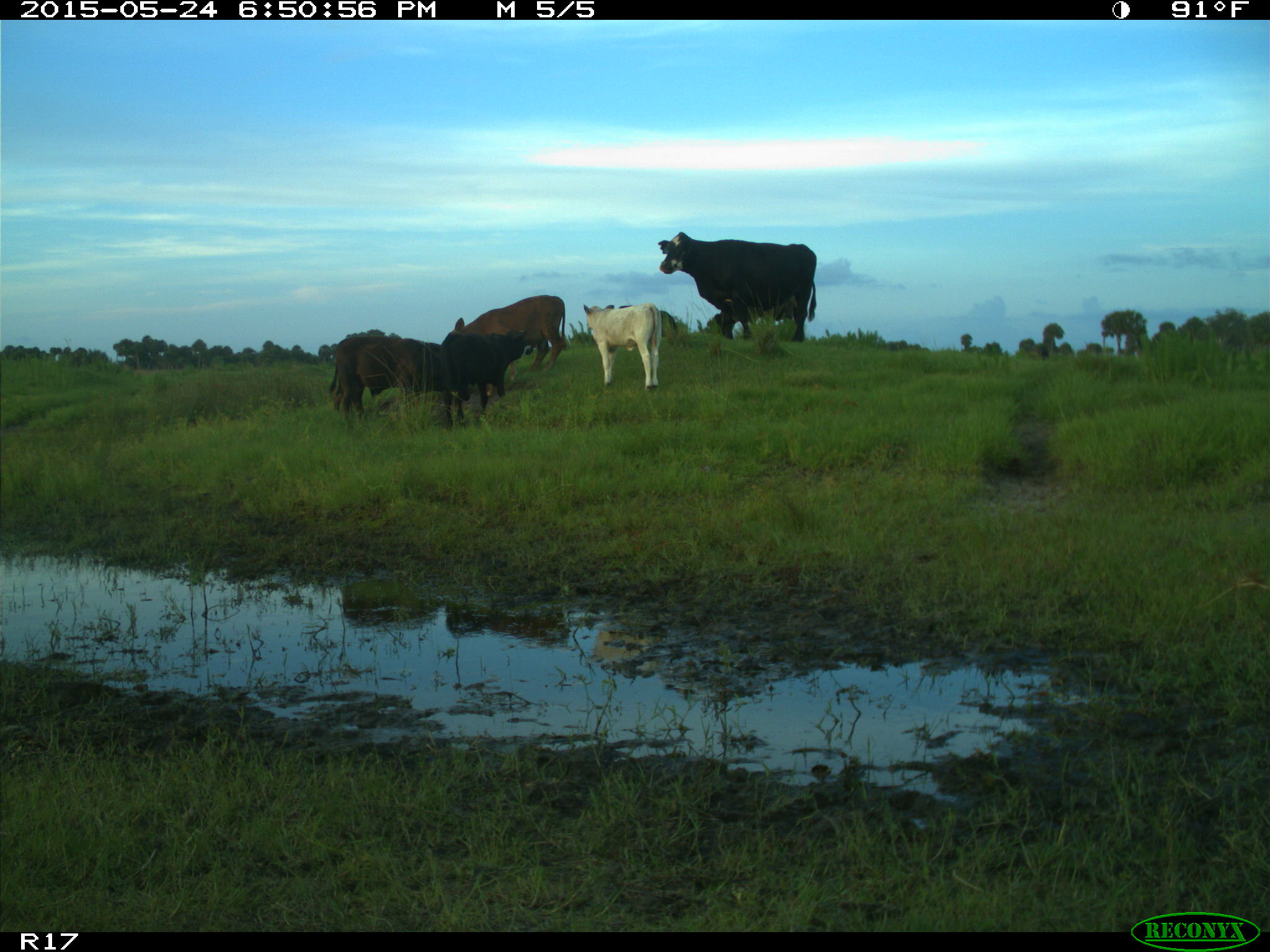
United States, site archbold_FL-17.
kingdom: Animalia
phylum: Chordata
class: Mammalia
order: Artiodactyla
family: Bovidae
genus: Bos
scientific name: Bos taurus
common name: domestic cow